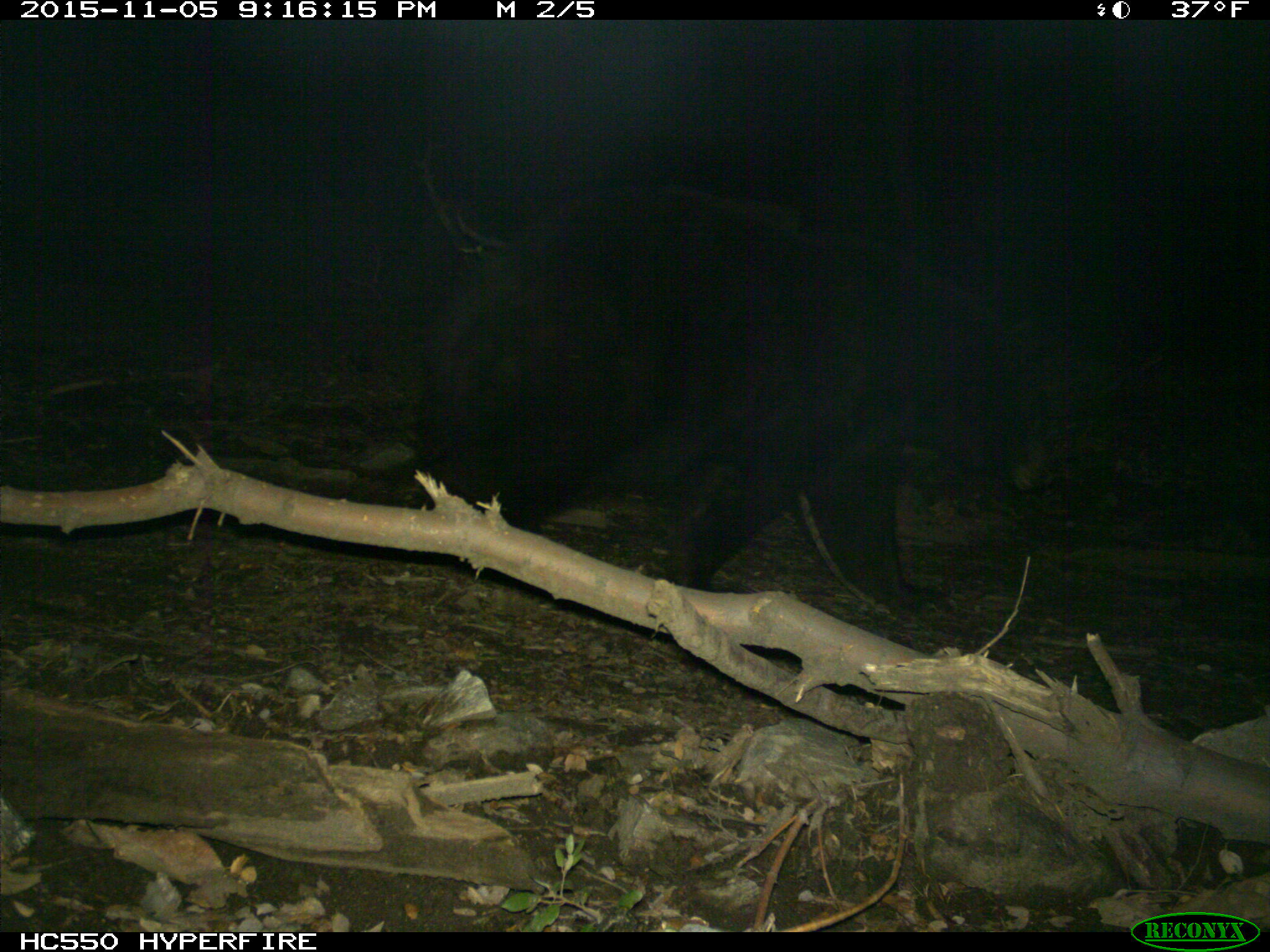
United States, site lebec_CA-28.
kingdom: Animalia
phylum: Chordata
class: Mammalia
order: Carnivora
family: Ursidae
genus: Ursus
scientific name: Ursus americanus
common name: american black bear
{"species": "Ursus americanus (american black bear)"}